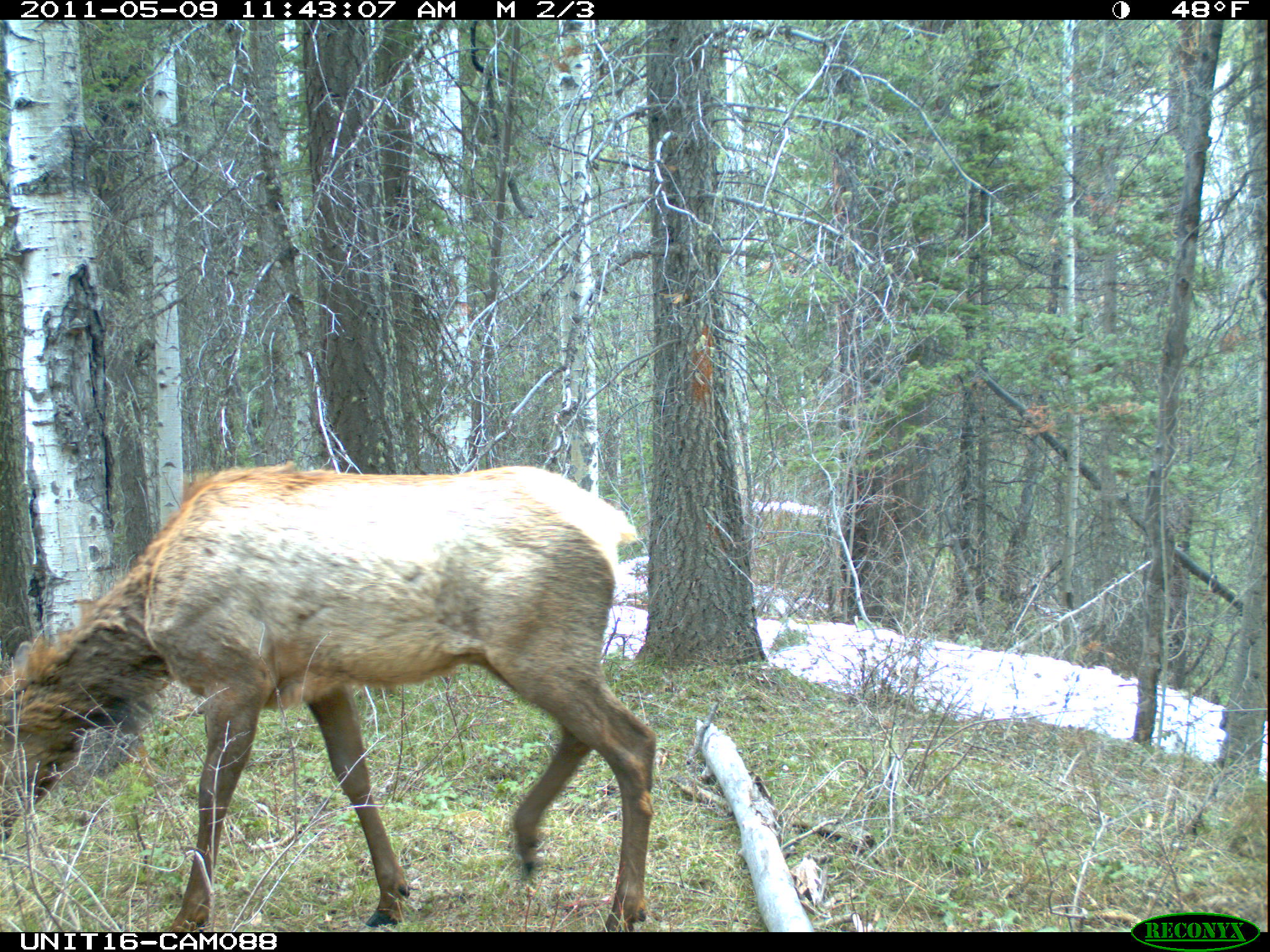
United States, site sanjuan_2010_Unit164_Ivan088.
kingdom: Animalia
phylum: Chordata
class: Mammalia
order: Artiodactyla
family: Cervidae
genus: Cervus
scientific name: Cervus elaphus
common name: red deer